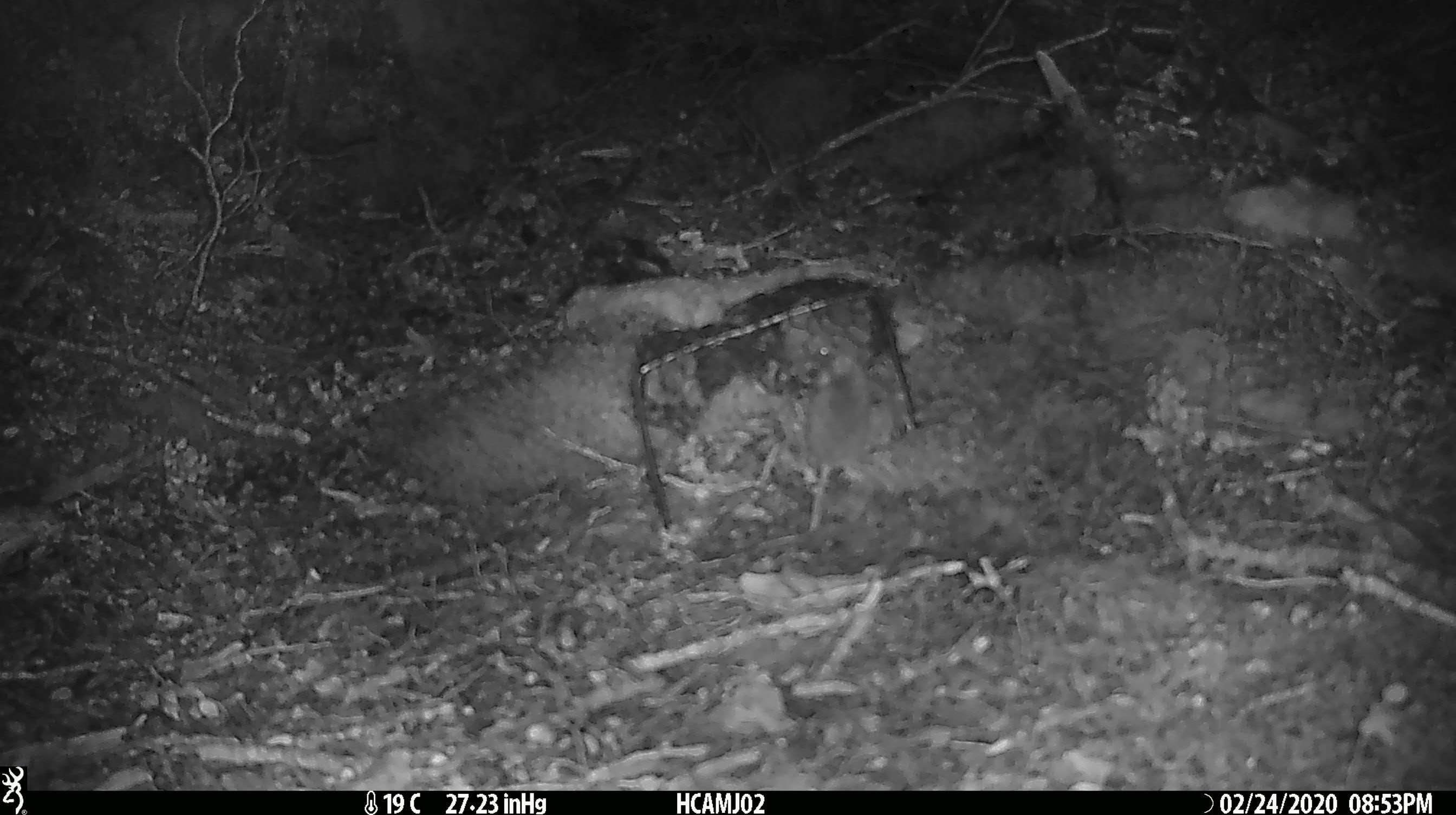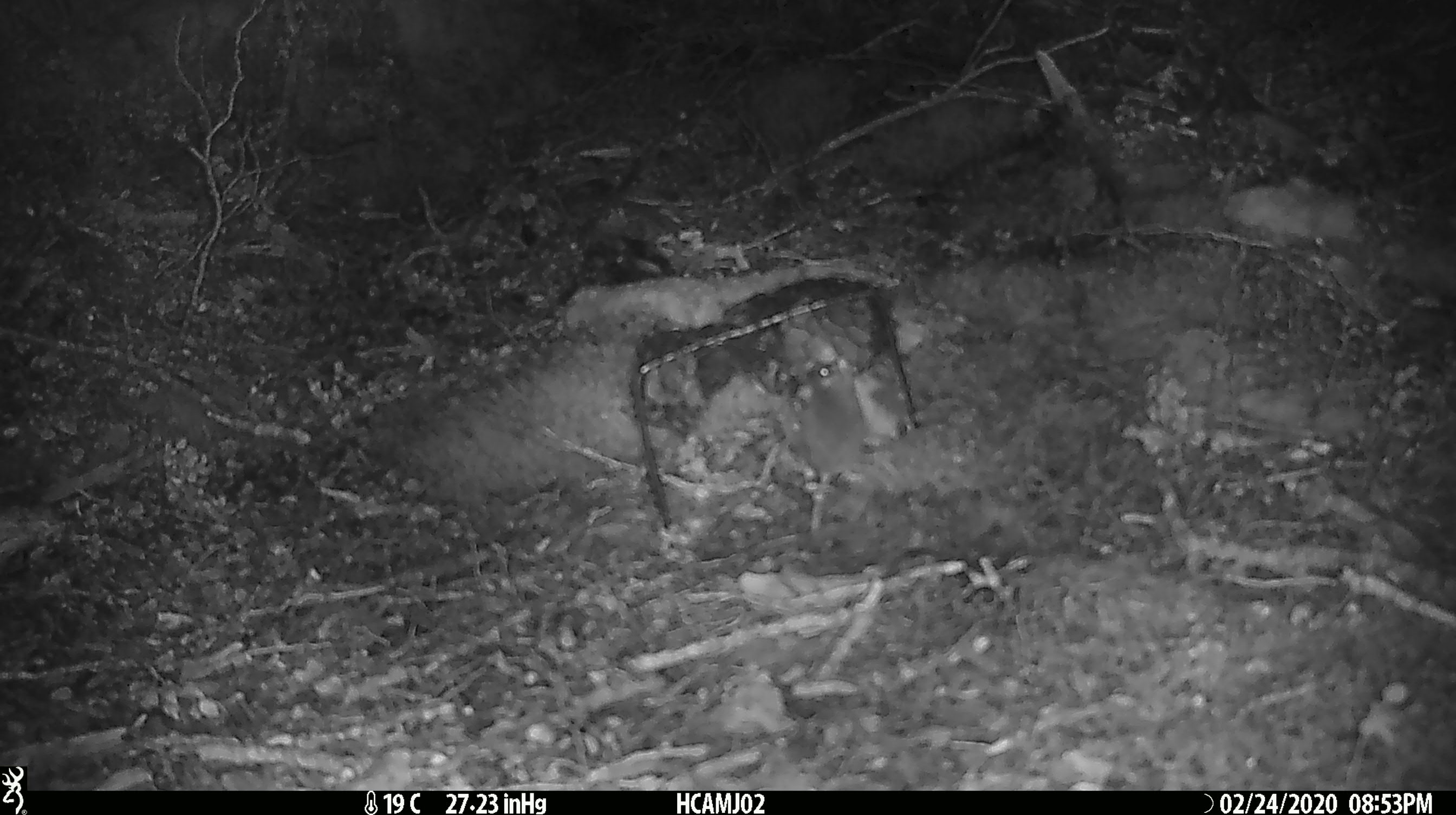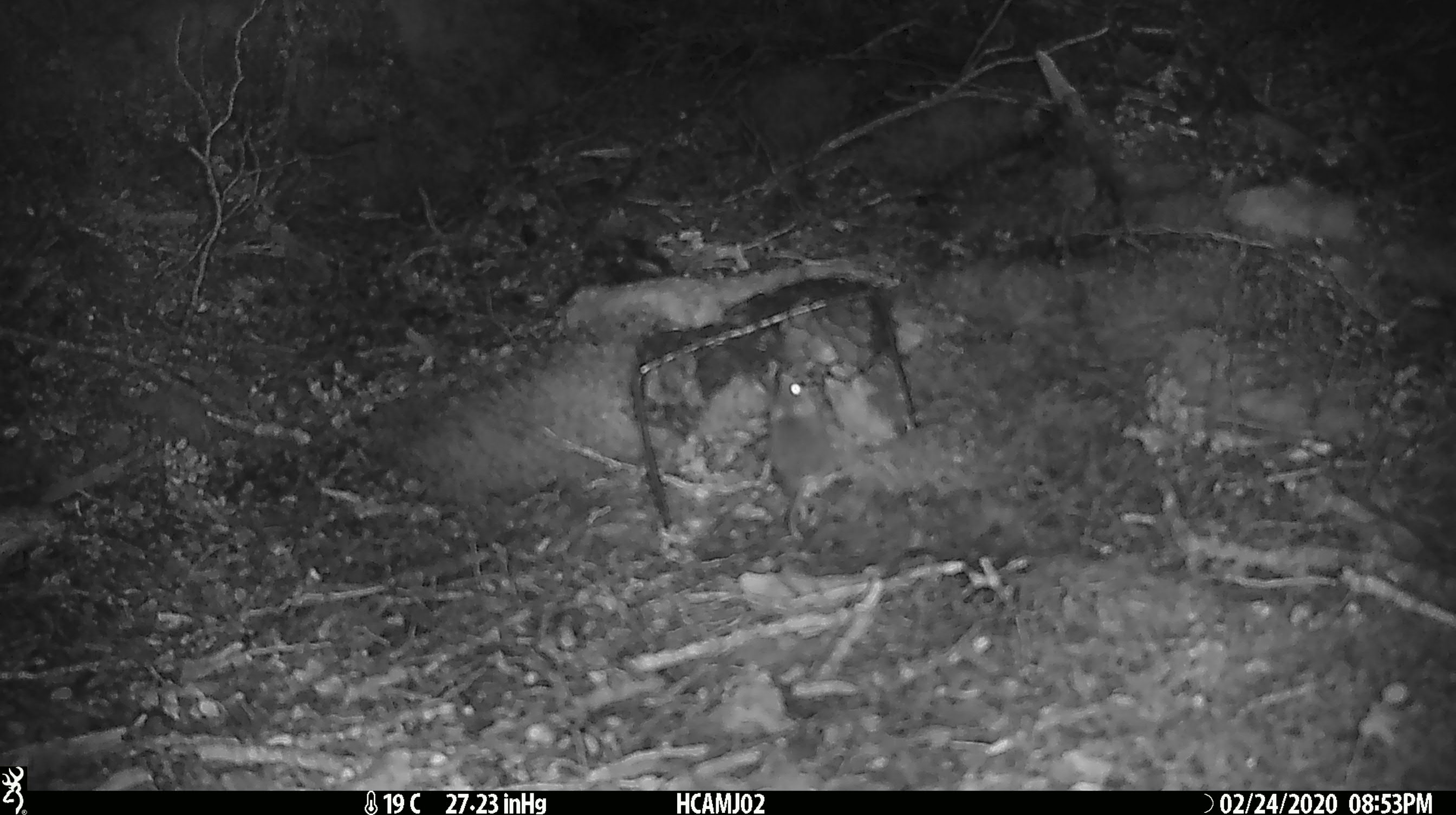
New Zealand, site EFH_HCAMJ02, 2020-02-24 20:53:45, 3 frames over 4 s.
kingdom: Animalia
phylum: Chordata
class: Mammalia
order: Rodentia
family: Muridae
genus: Mus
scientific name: Mus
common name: mouse